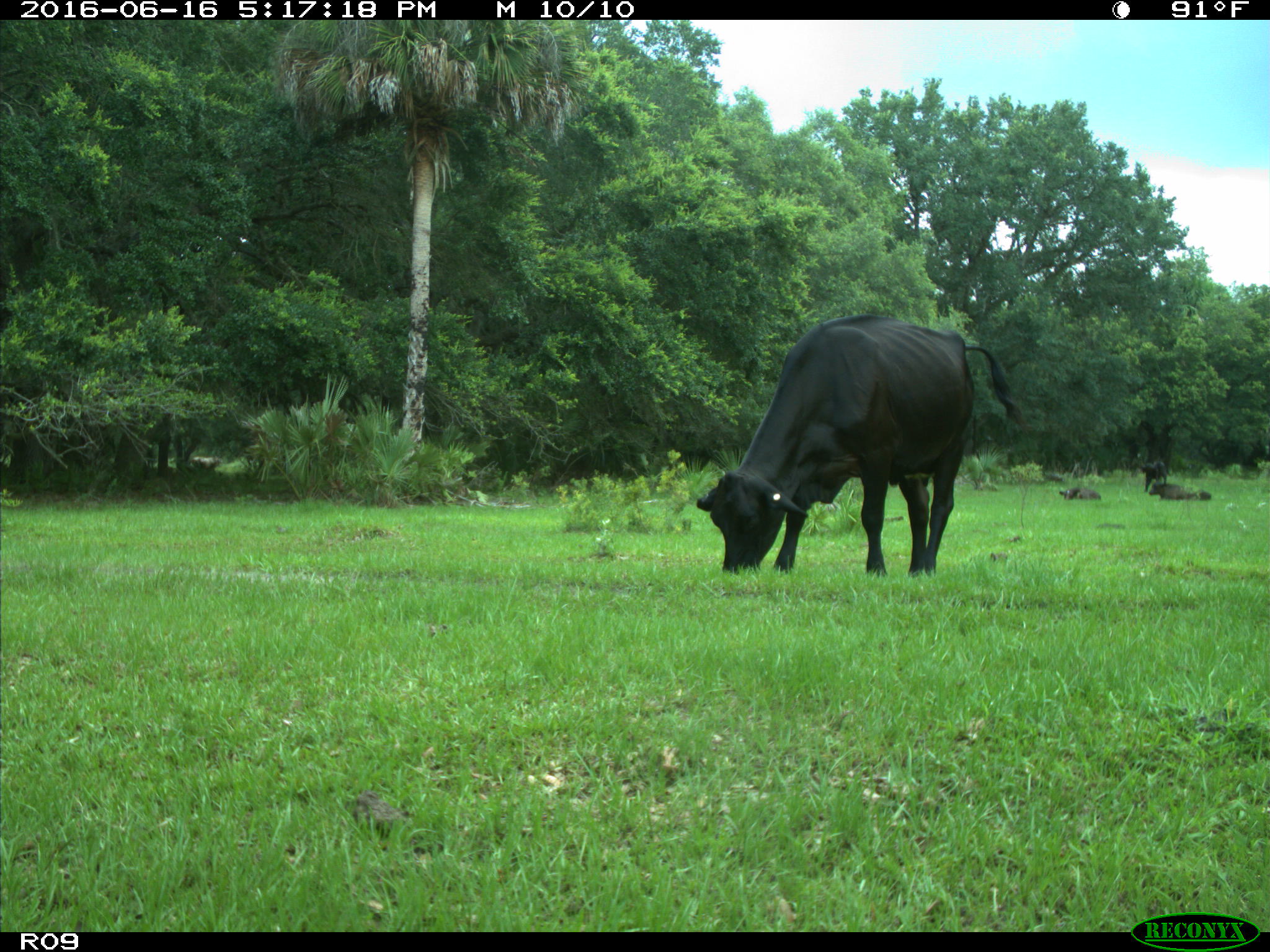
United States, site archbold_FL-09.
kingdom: Animalia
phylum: Chordata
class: Mammalia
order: Artiodactyla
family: Bovidae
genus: Bos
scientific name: Bos taurus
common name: domestic cow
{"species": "Bos taurus (domestic cow)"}